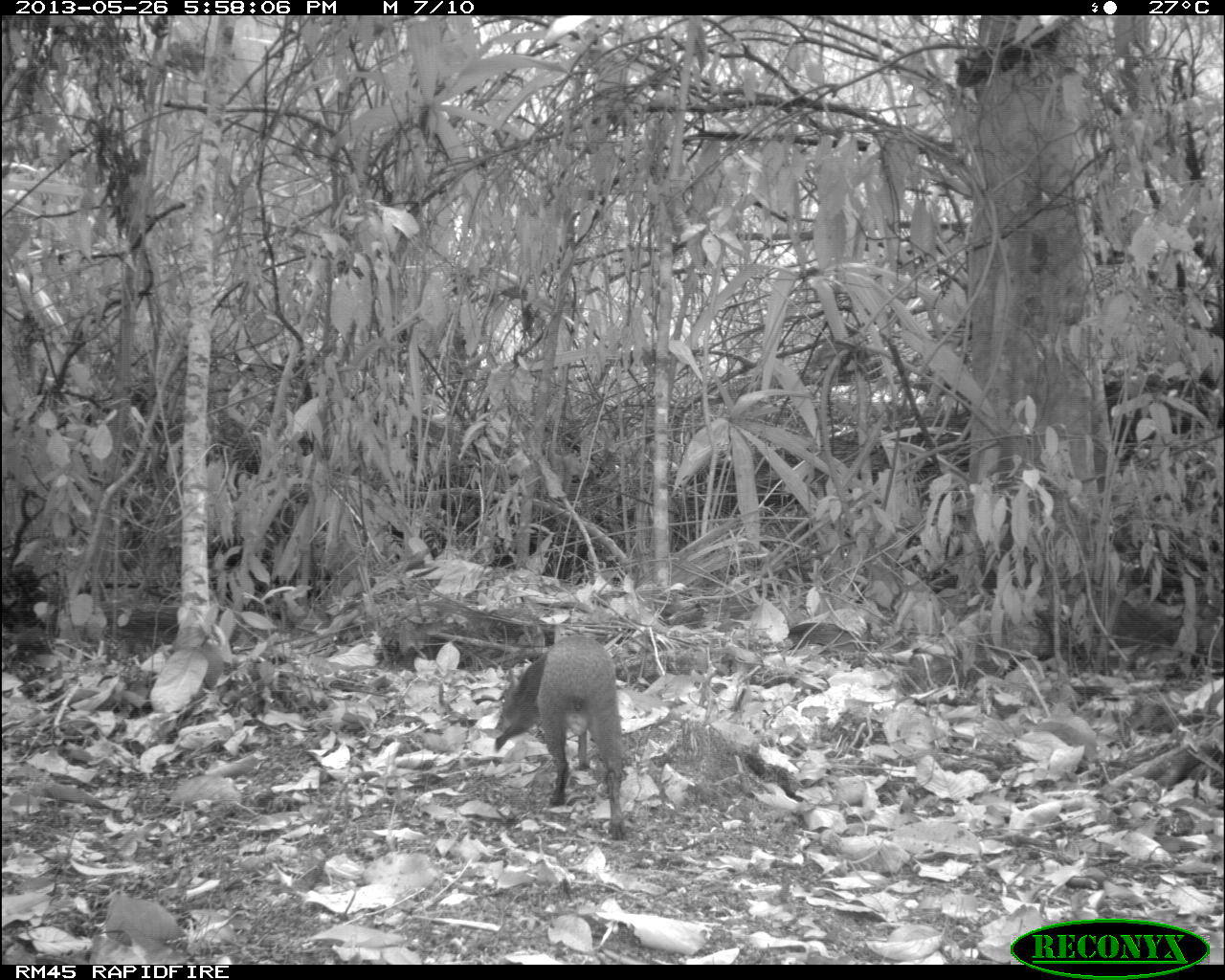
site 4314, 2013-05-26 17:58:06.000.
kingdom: Animalia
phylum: Chordata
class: Mammalia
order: Rodentia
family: Dasyproctidae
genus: Dasyprocta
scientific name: Dasyprocta punctata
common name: central american agouti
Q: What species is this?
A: Dasyprocta punctata (central american agouti).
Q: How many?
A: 1.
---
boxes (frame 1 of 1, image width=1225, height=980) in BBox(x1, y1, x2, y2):
dasyprocta punctata: BBox(493, 634, 623, 840)